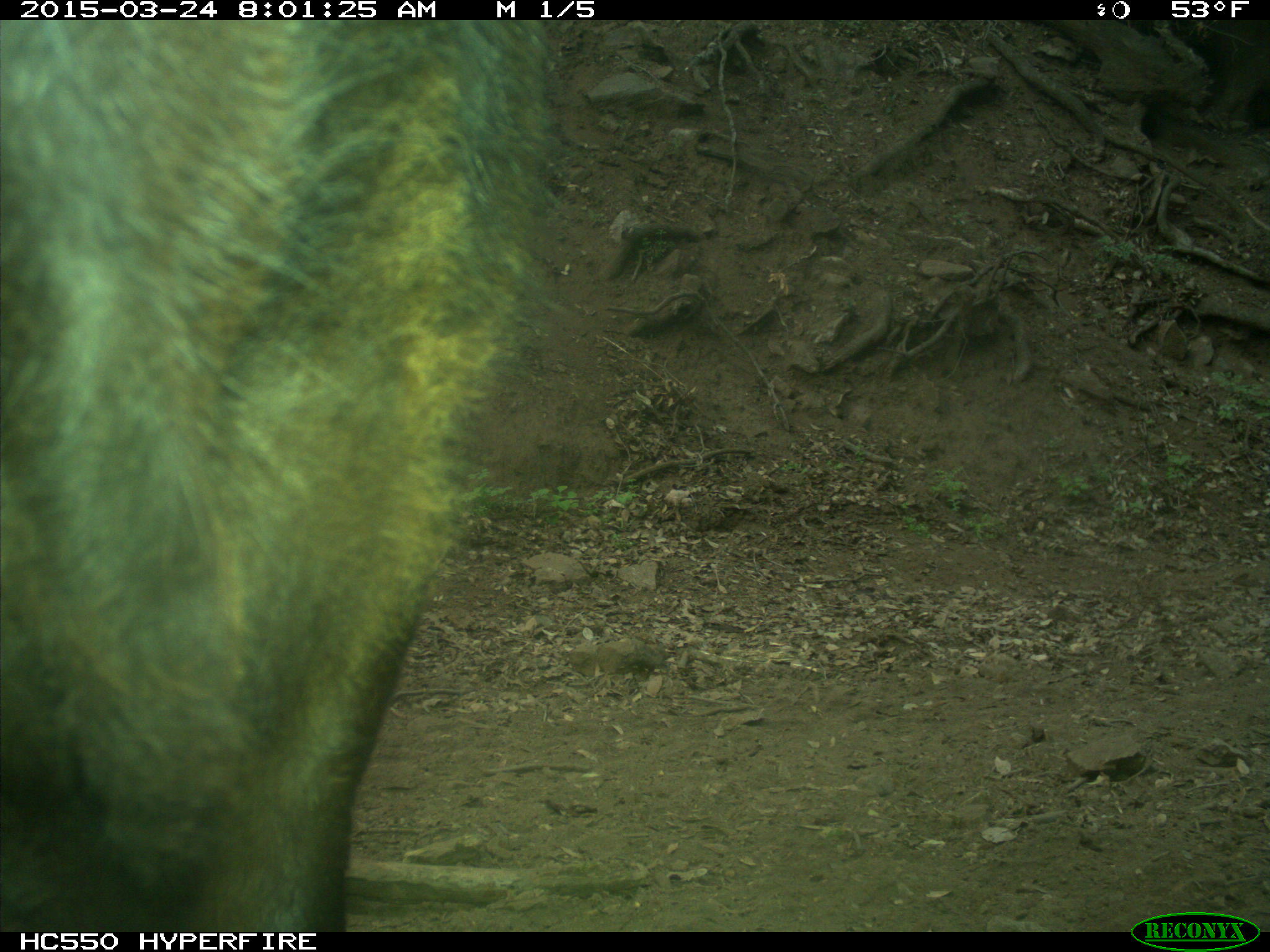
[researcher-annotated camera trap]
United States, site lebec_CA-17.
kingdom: Animalia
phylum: Chordata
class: Mammalia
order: Artiodactyla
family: Bovidae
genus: Bos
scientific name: Bos taurus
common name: domestic cow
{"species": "Bos taurus (domestic cow)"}